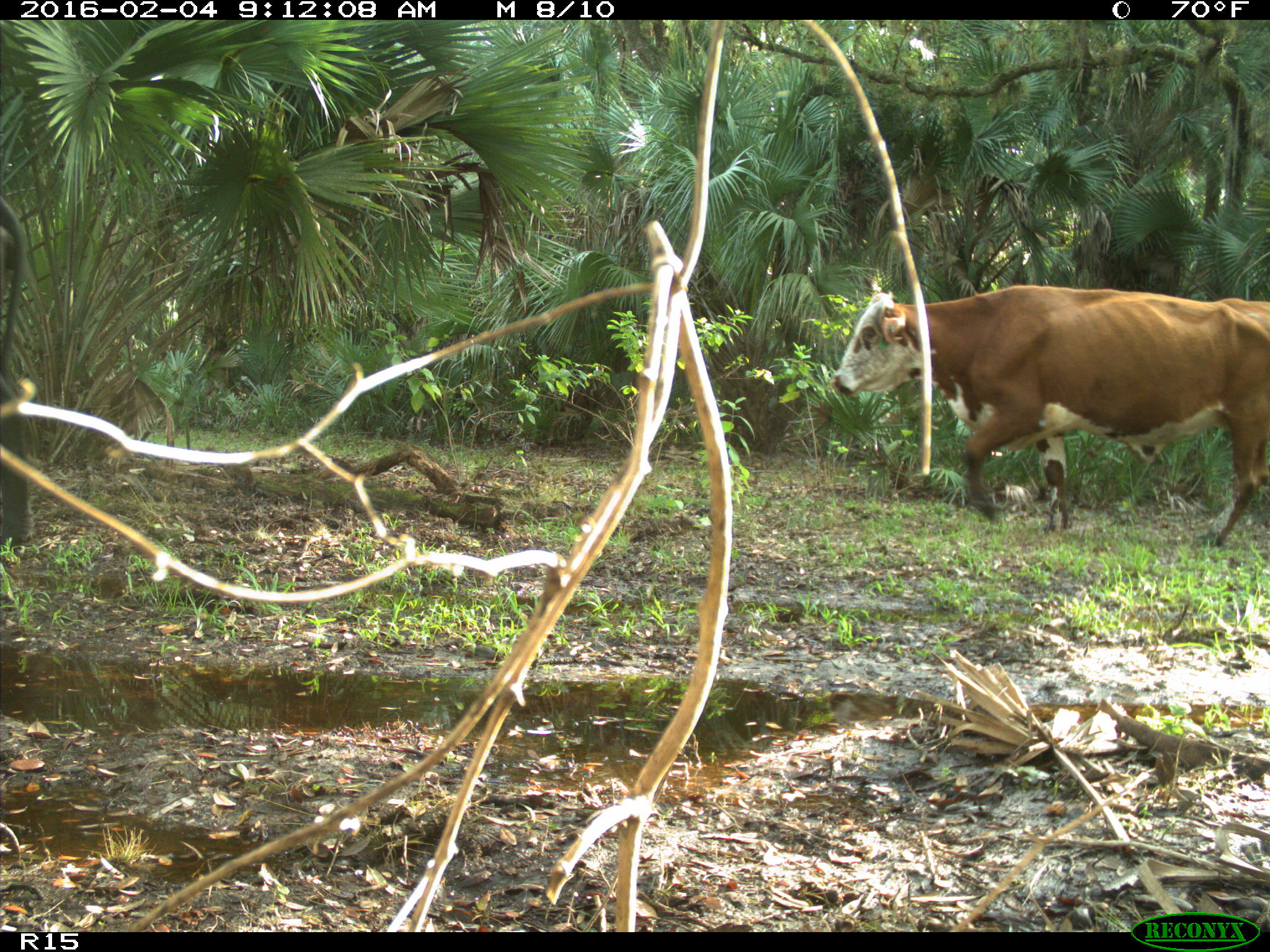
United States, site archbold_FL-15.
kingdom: Animalia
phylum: Chordata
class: Mammalia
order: Artiodactyla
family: Bovidae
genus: Bos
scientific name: Bos taurus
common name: domestic cow